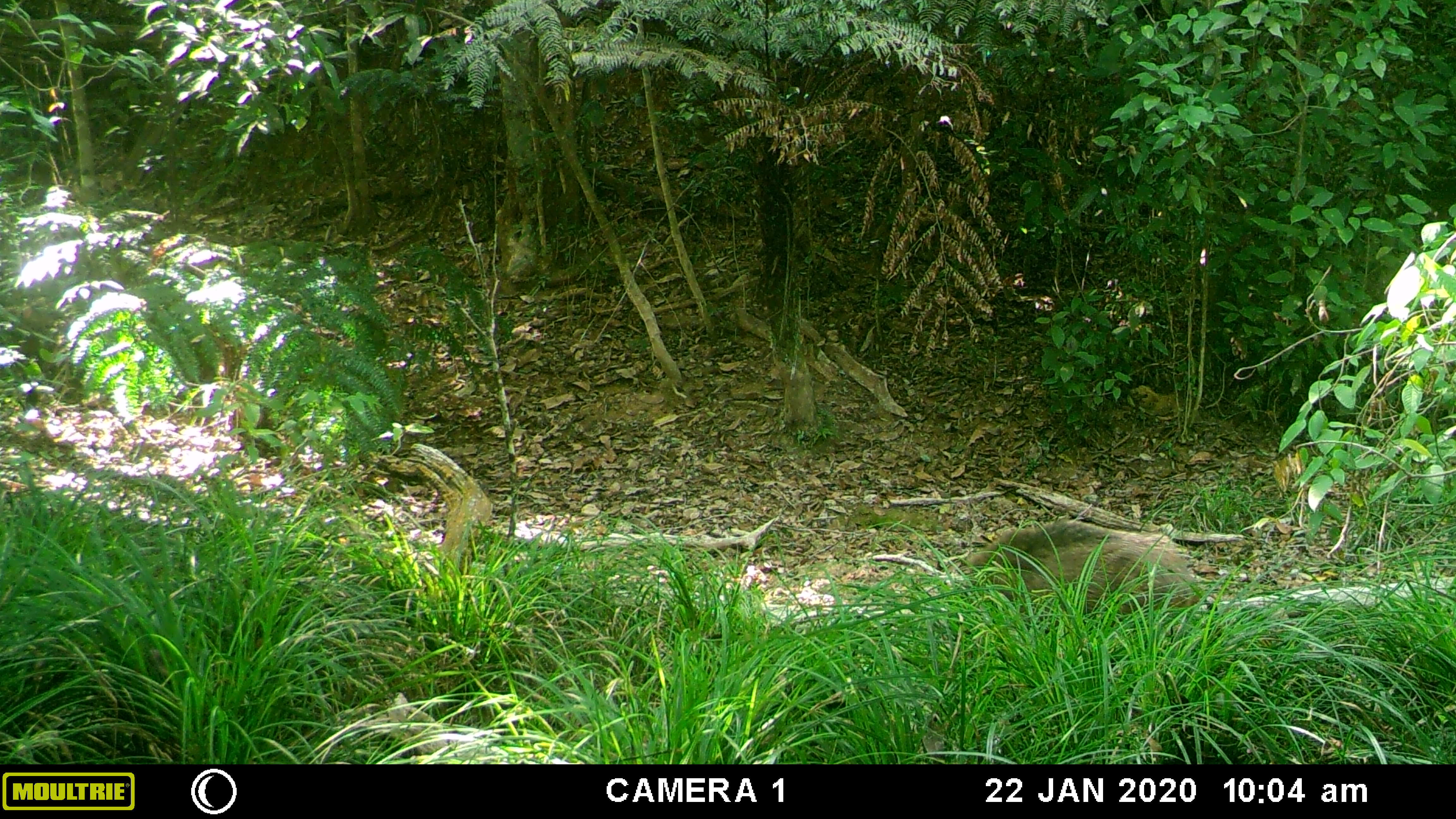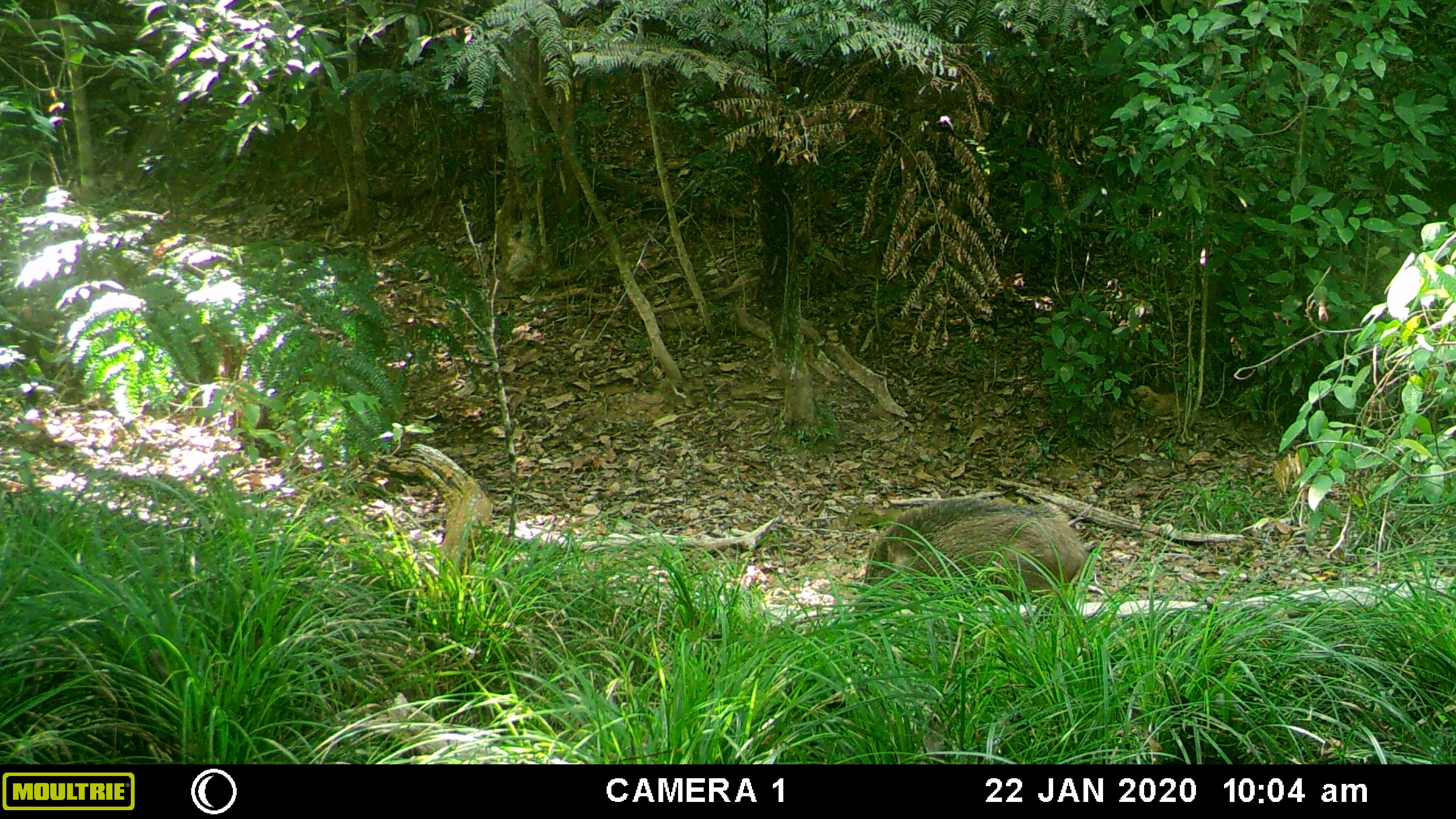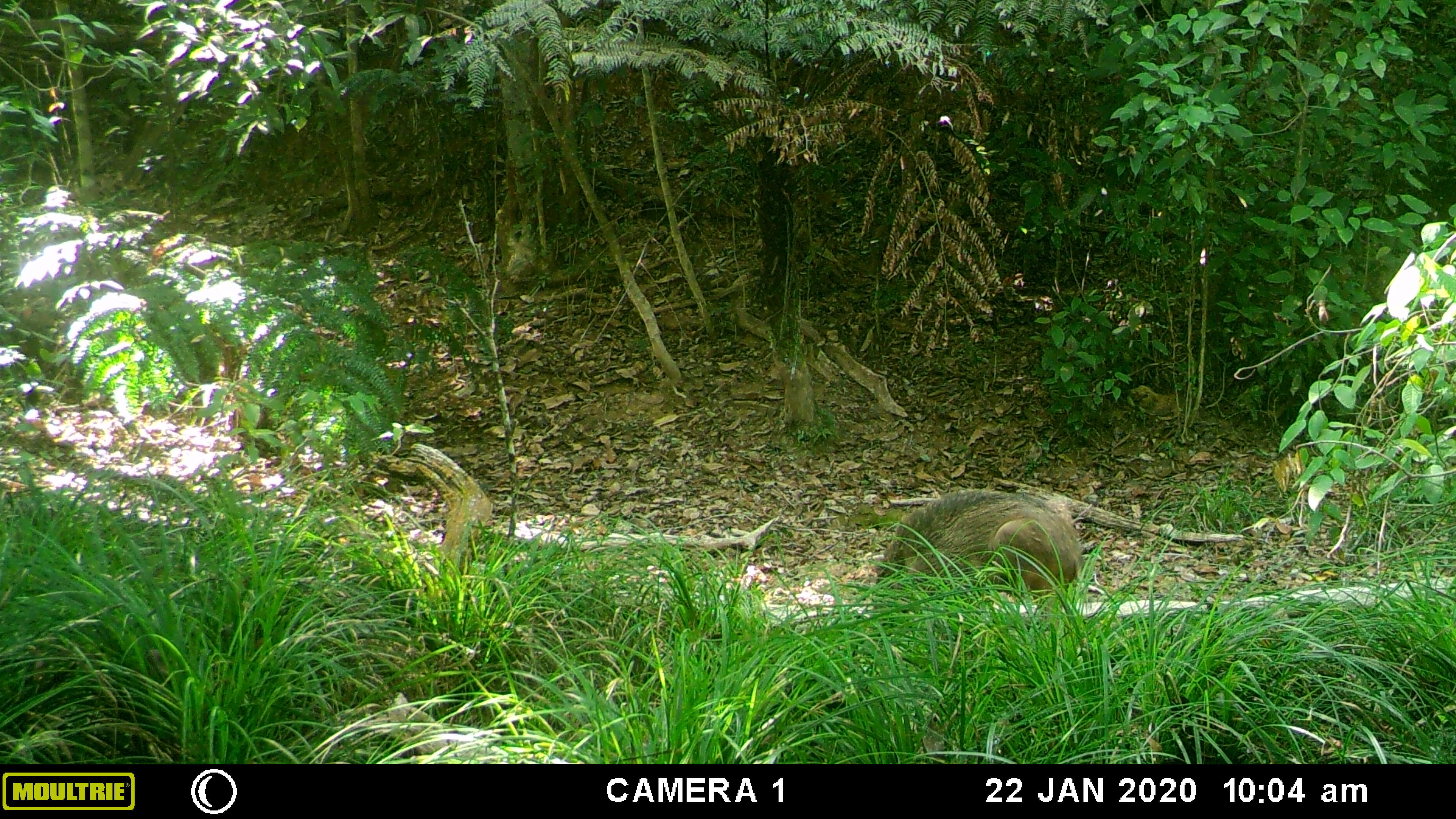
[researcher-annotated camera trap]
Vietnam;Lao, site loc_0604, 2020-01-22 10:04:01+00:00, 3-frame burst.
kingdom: Animalia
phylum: Chordata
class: Mammalia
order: Artiodactyla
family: Suidae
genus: Sus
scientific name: Sus scrofa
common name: eurasian wild pig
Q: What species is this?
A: Eurasian wild pig (Sus scrofa).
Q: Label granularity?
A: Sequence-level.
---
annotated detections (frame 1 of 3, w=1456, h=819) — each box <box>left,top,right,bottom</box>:
eurasian wild pig: <box>965,519,1201,622</box>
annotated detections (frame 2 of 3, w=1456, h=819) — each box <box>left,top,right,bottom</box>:
eurasian wild pig: <box>864,497,1087,604</box>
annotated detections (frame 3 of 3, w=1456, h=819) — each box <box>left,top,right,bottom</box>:
eurasian wild pig: <box>875,489,1082,608</box>